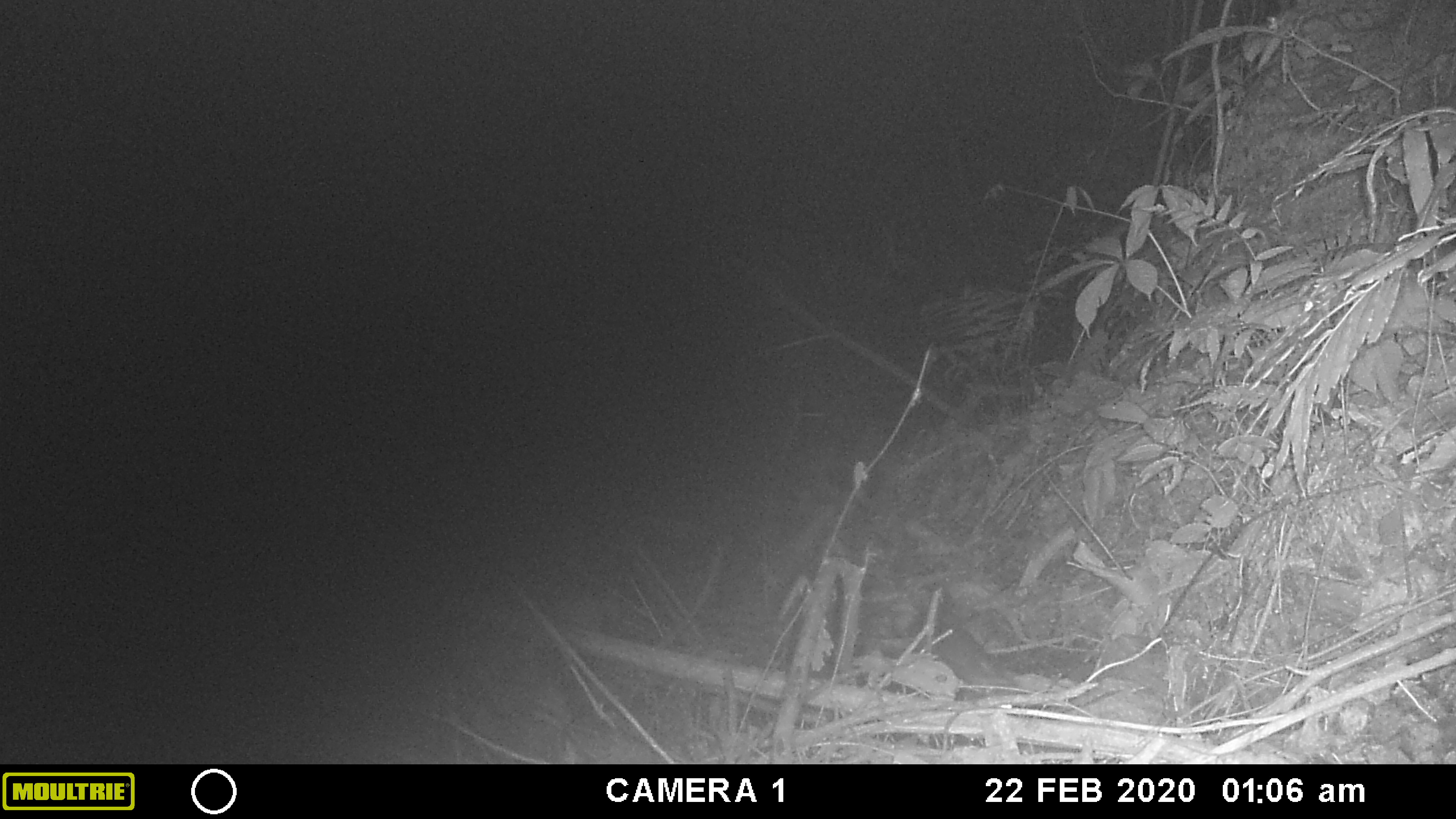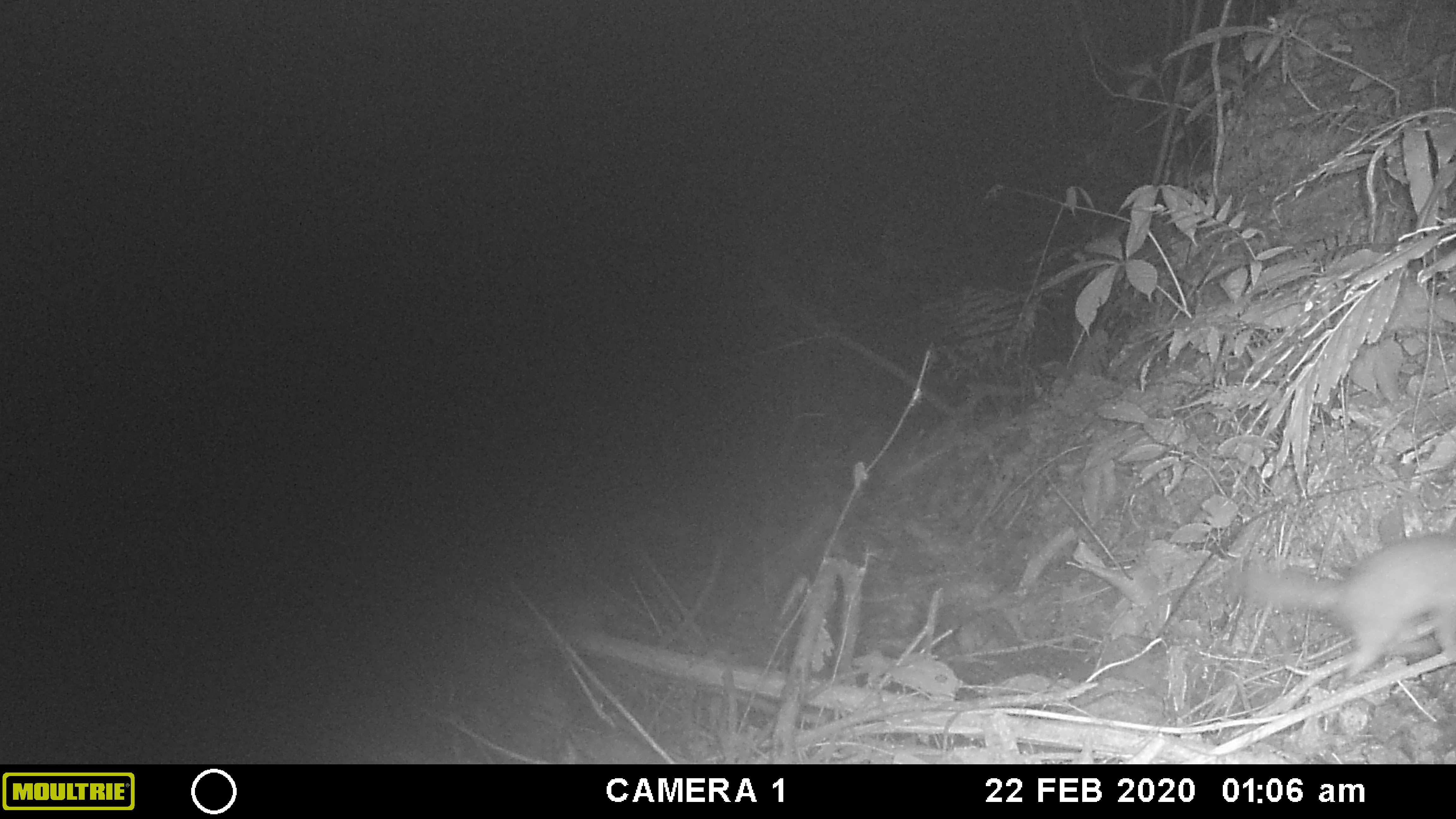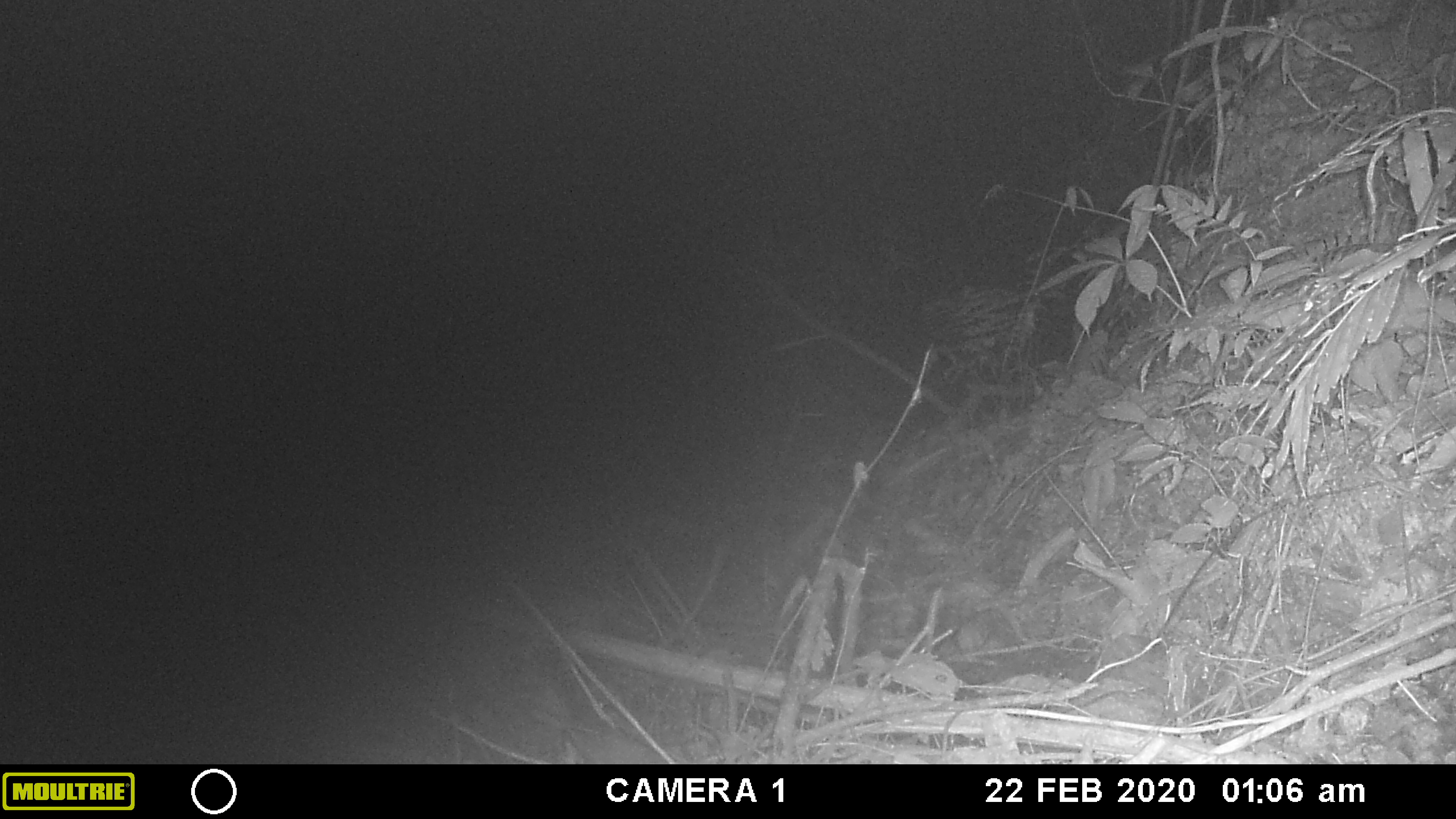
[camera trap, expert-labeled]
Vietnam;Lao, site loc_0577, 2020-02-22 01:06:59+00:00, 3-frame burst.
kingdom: Animalia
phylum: Chordata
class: Mammalia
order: Carnivora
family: Mustelidae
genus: Melogale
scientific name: Melogale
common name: ferret badger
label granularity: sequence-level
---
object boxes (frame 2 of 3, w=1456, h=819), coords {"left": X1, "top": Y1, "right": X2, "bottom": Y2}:
ferret badger: {"left": 1239, "top": 532, "right": 1456, "bottom": 678}